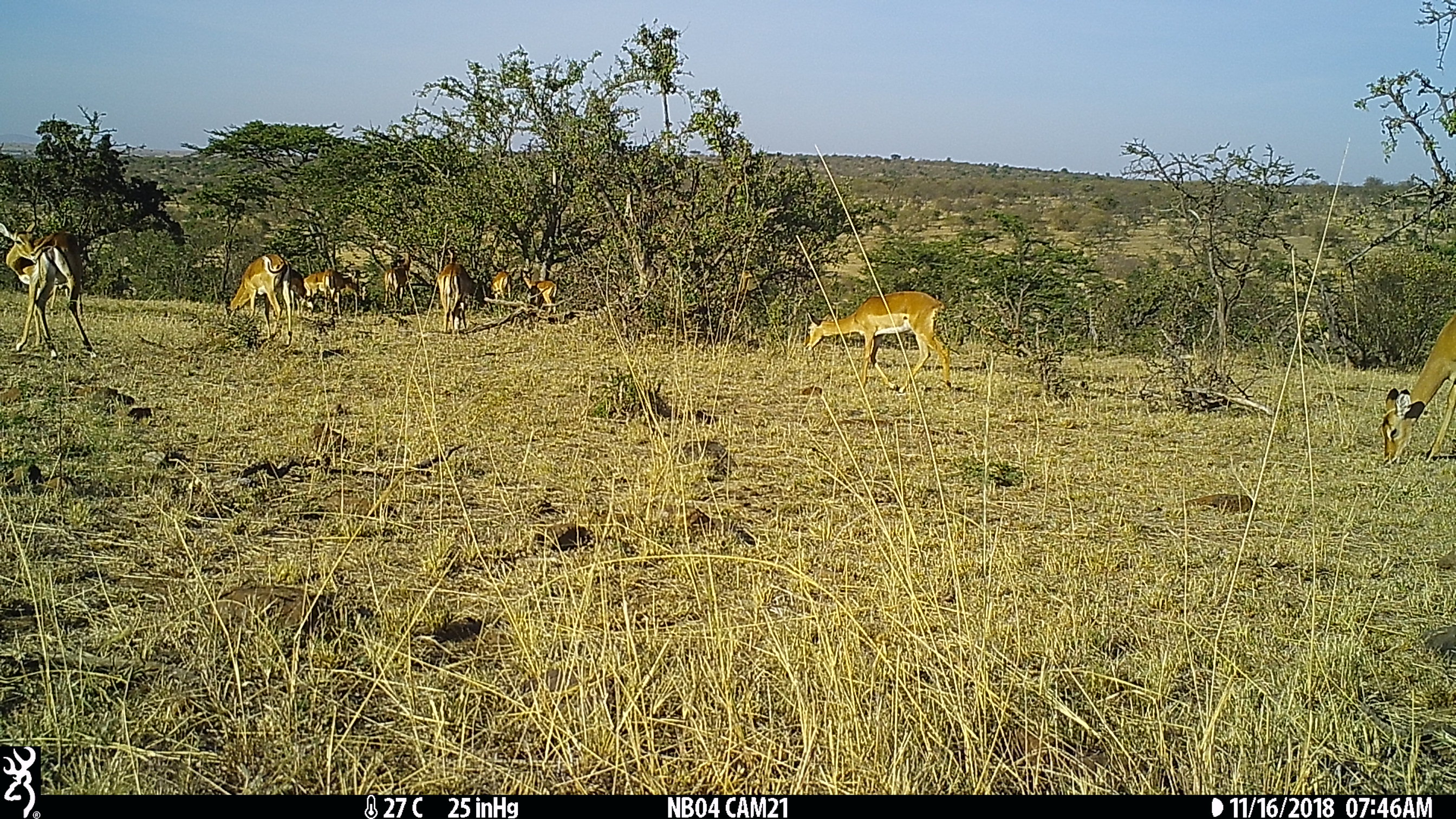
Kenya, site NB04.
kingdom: Animalia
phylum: Chordata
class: Mammalia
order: Artiodactyla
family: Bovidae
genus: Aepyceros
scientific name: Aepyceros melampus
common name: impala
Impala (Aepyceros melampus).